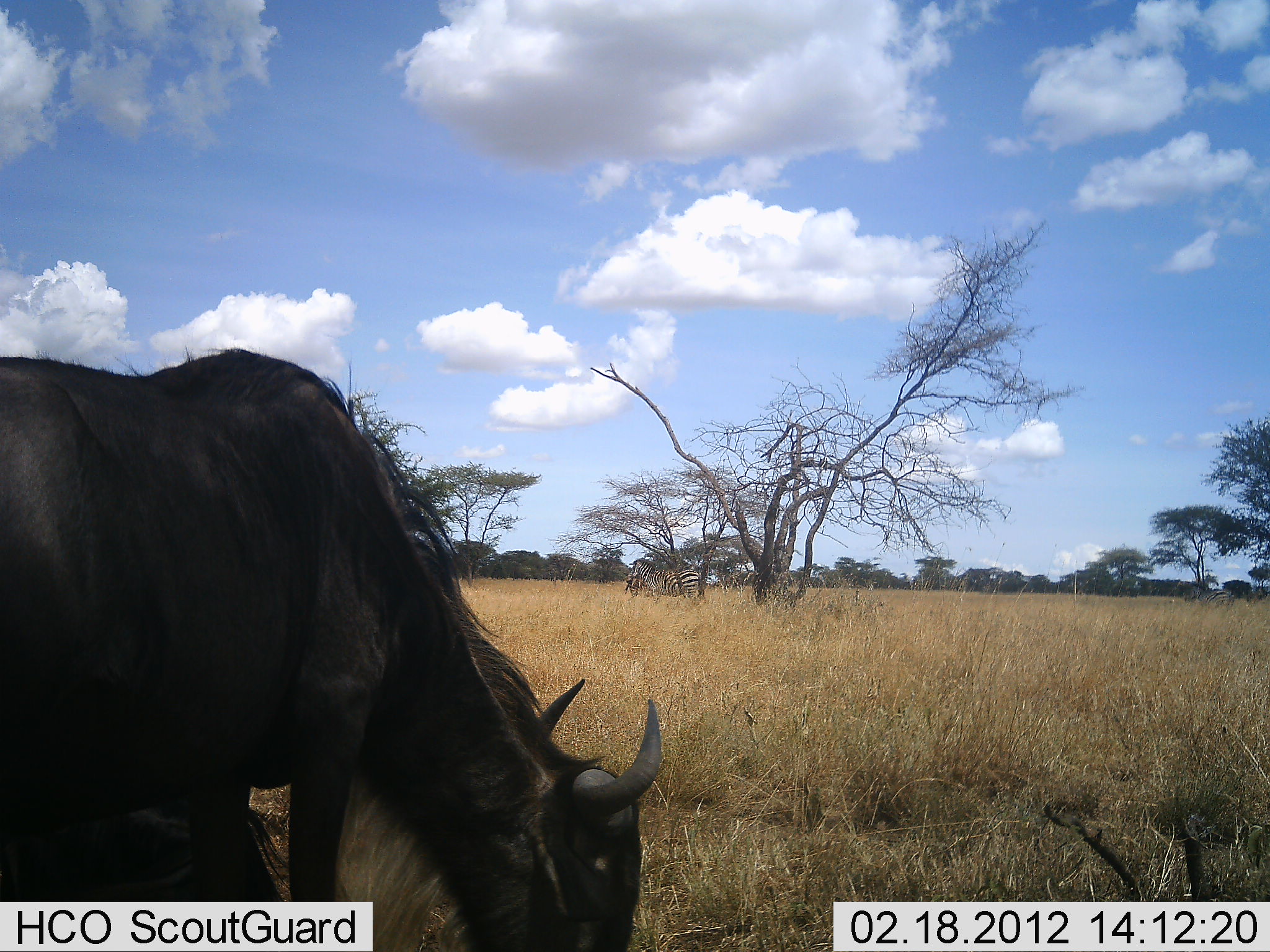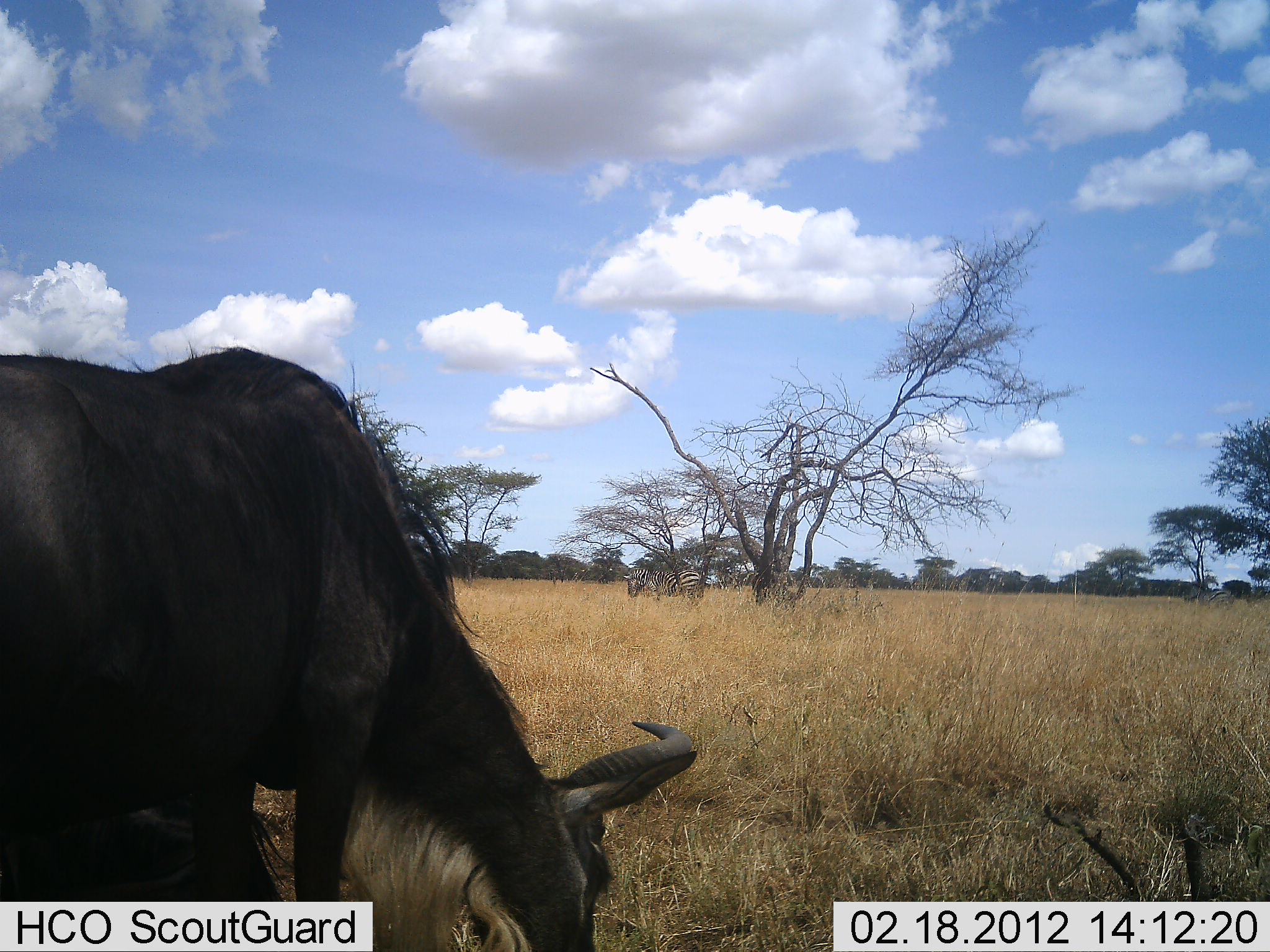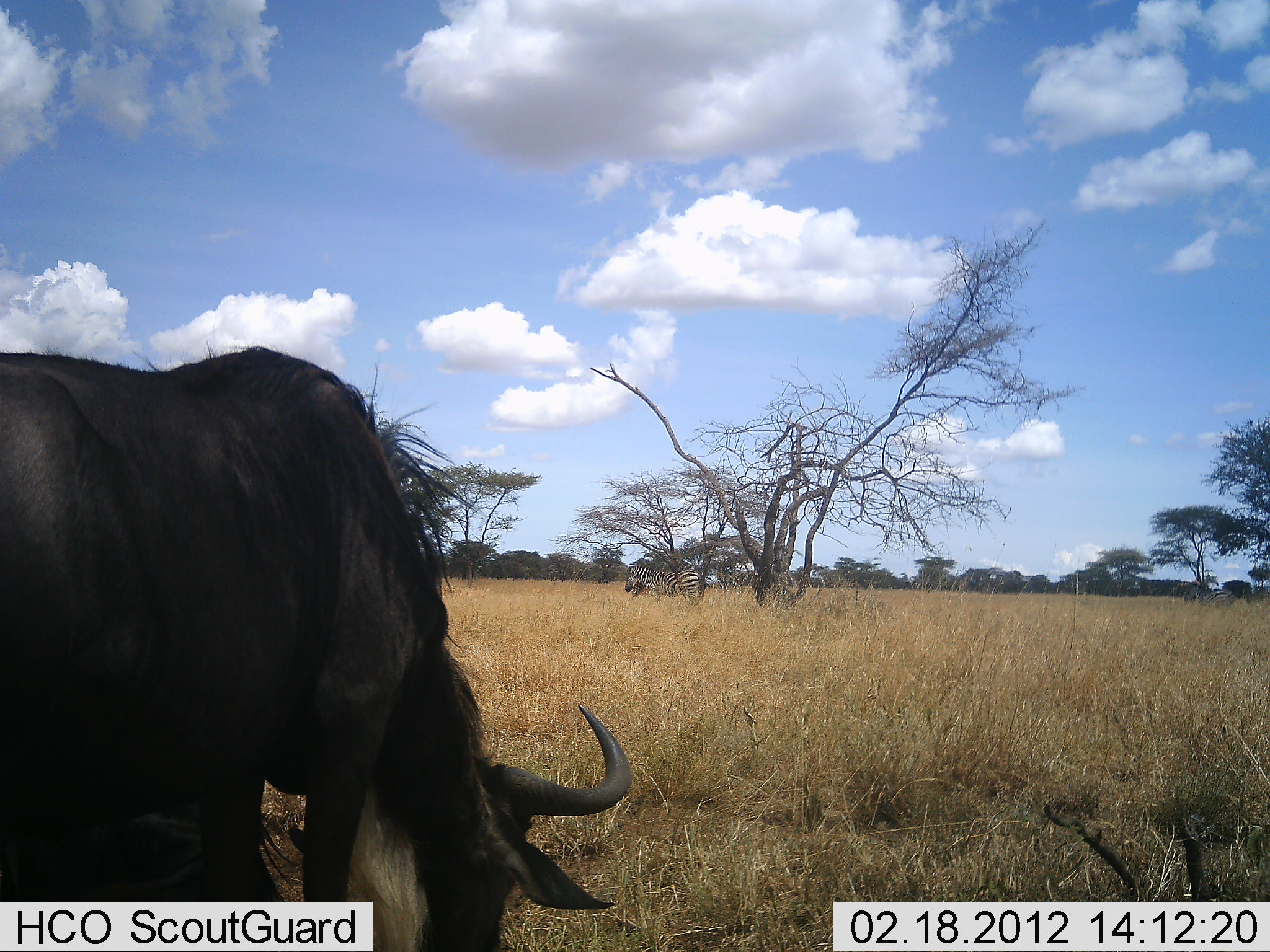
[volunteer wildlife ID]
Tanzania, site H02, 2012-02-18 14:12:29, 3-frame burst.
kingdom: Animalia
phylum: Chordata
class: Mammalia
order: Artiodactyla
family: Bovidae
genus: Connochaetes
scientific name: Connochaetes taurinus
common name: blue wildebeest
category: wildebeest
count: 1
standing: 50%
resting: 29%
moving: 0%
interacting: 0%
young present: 0%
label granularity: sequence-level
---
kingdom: Animalia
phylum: Chordata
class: Mammalia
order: Perissodactyla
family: Equidae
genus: Equus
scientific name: Equus quagga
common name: plains zebra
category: zebra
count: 1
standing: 74%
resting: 5%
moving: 0%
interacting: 0%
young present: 0%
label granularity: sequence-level